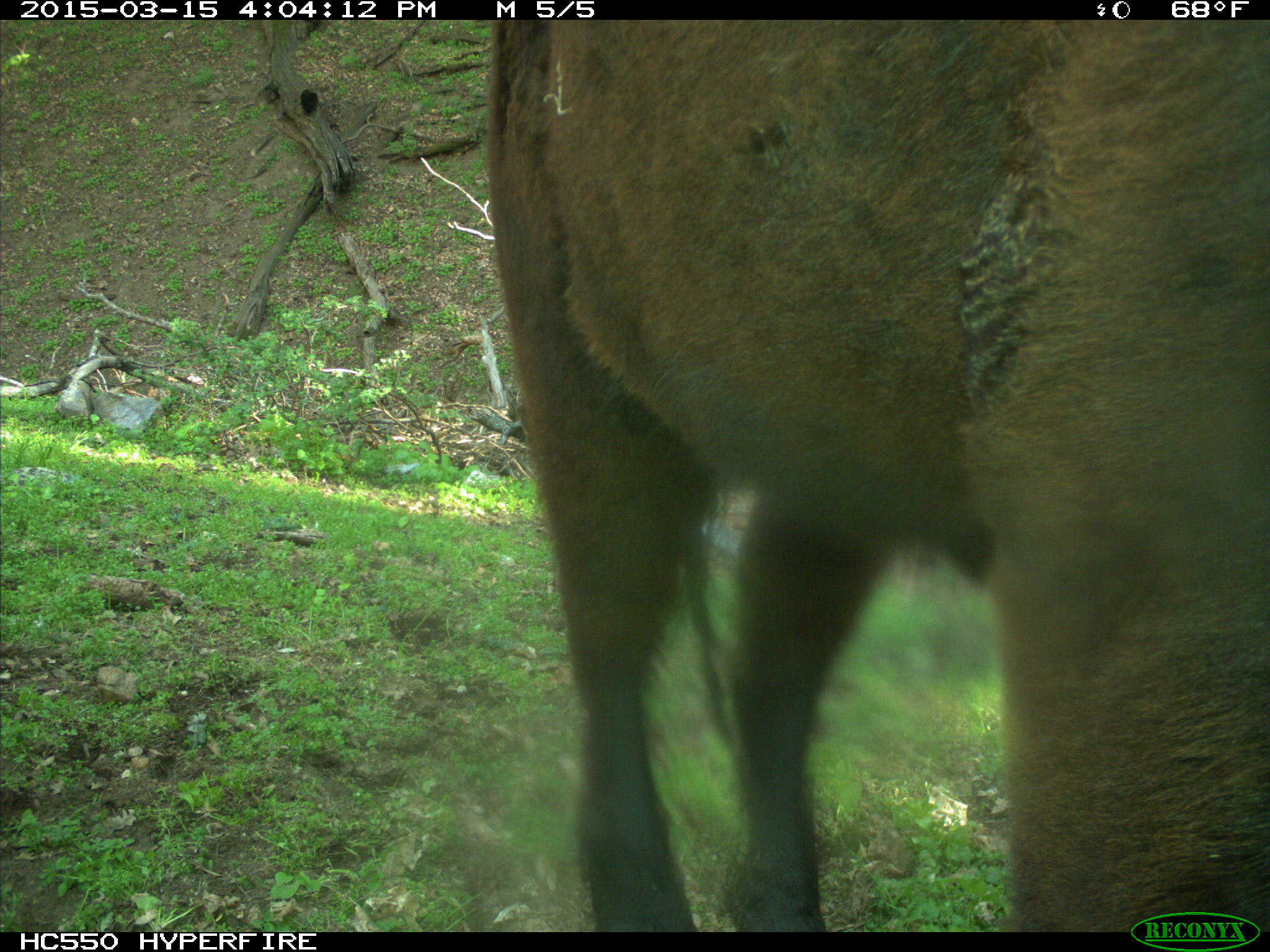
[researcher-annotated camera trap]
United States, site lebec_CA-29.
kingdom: Animalia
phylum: Chordata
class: Mammalia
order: Artiodactyla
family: Bovidae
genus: Bos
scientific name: Bos taurus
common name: domestic cow